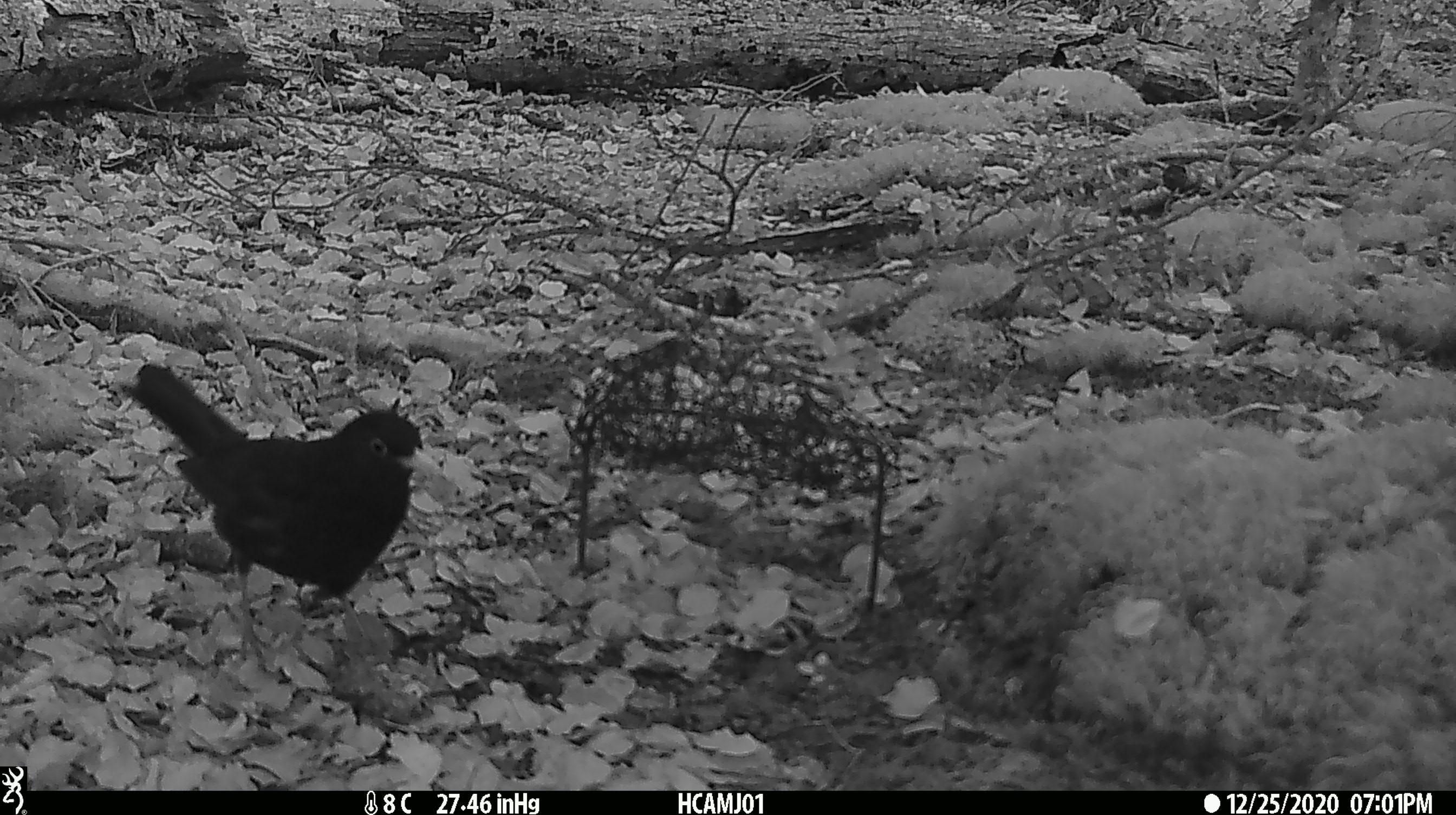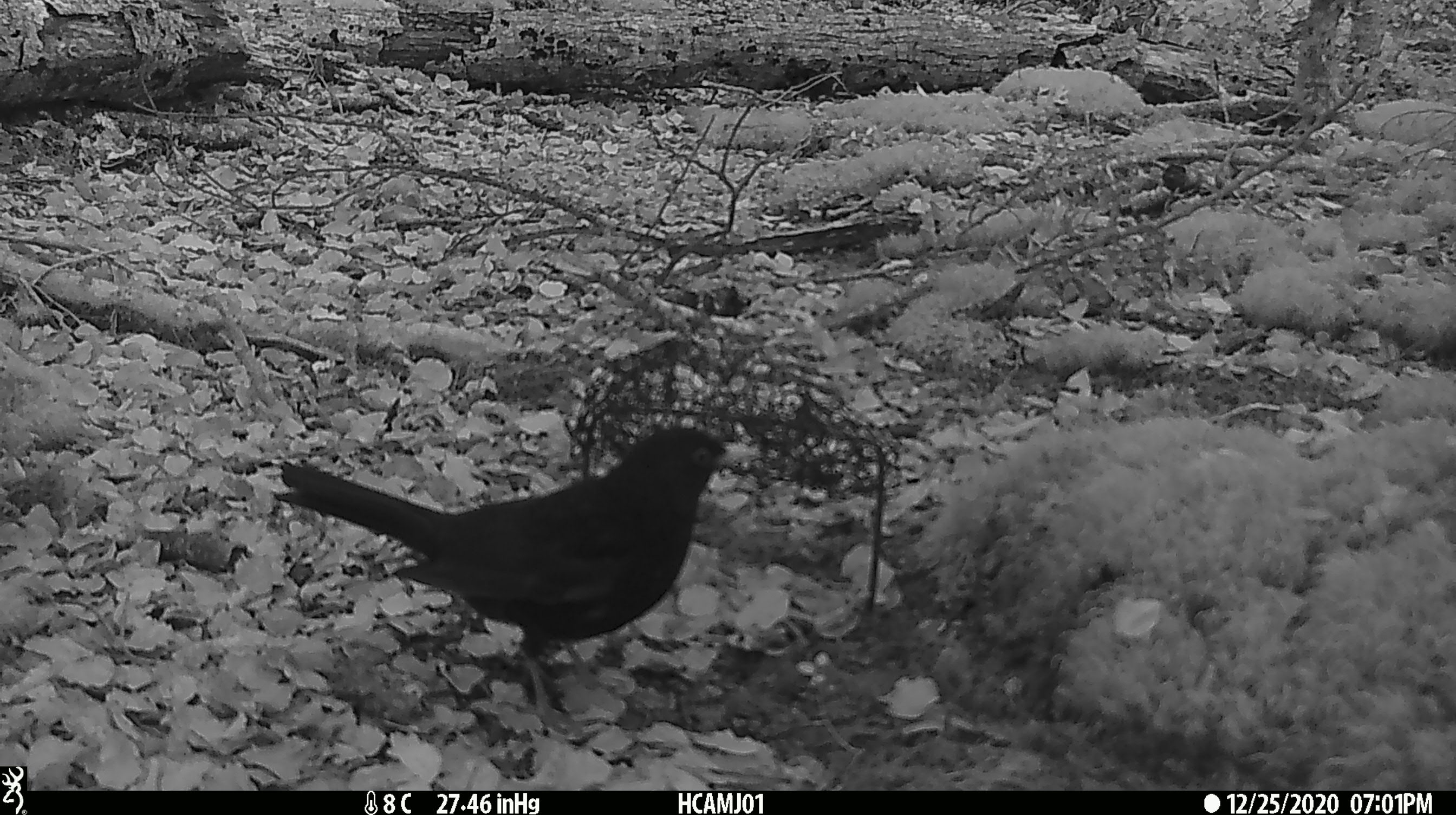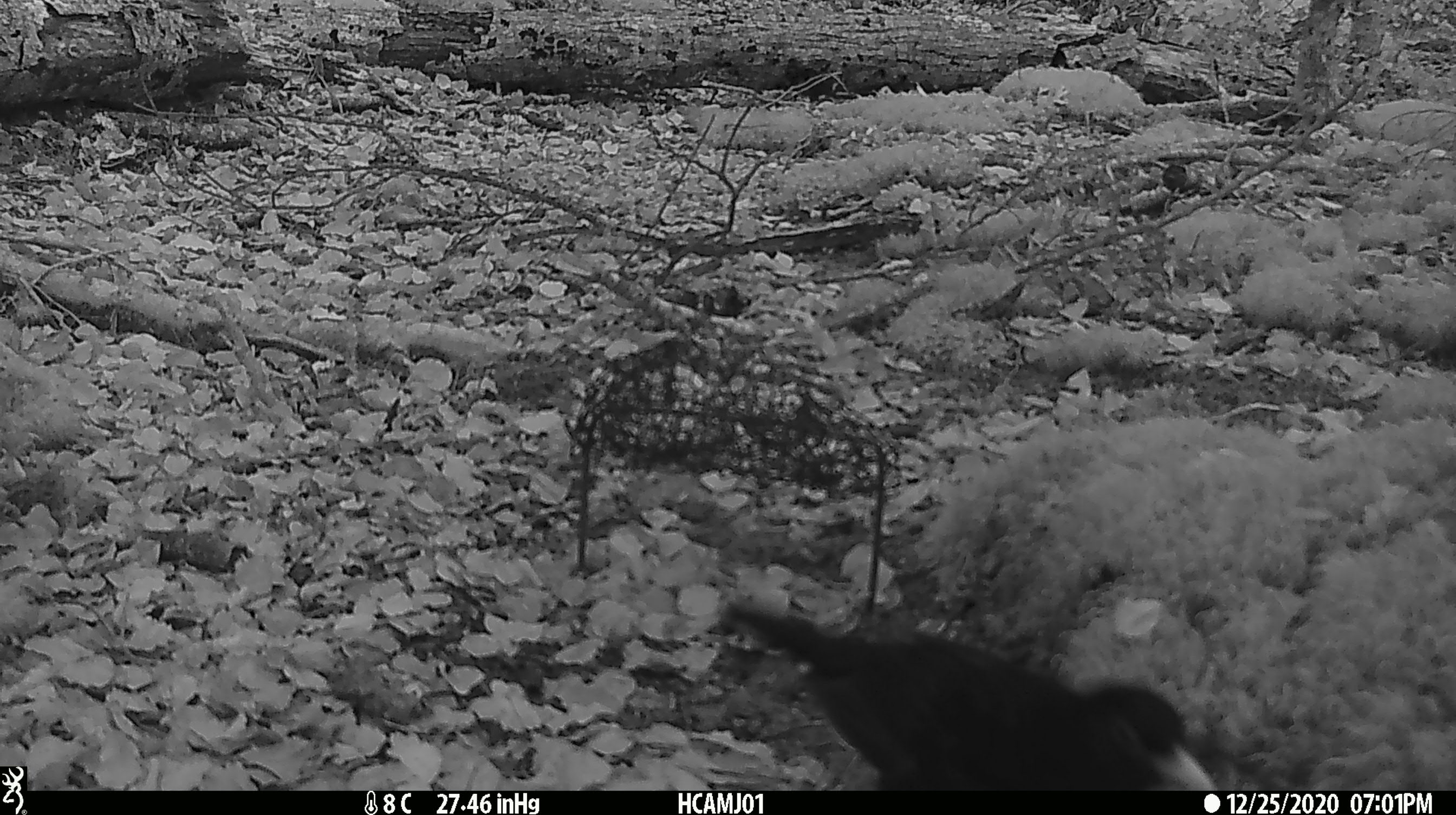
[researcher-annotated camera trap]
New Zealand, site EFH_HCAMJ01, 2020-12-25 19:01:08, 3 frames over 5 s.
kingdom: Animalia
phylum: Chordata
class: Aves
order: Passeriformes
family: Turdidae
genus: Turdus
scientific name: Turdus merula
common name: eurasian blackbird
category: blackbird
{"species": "blackbird (eurasian blackbird) (Turdus merula)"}